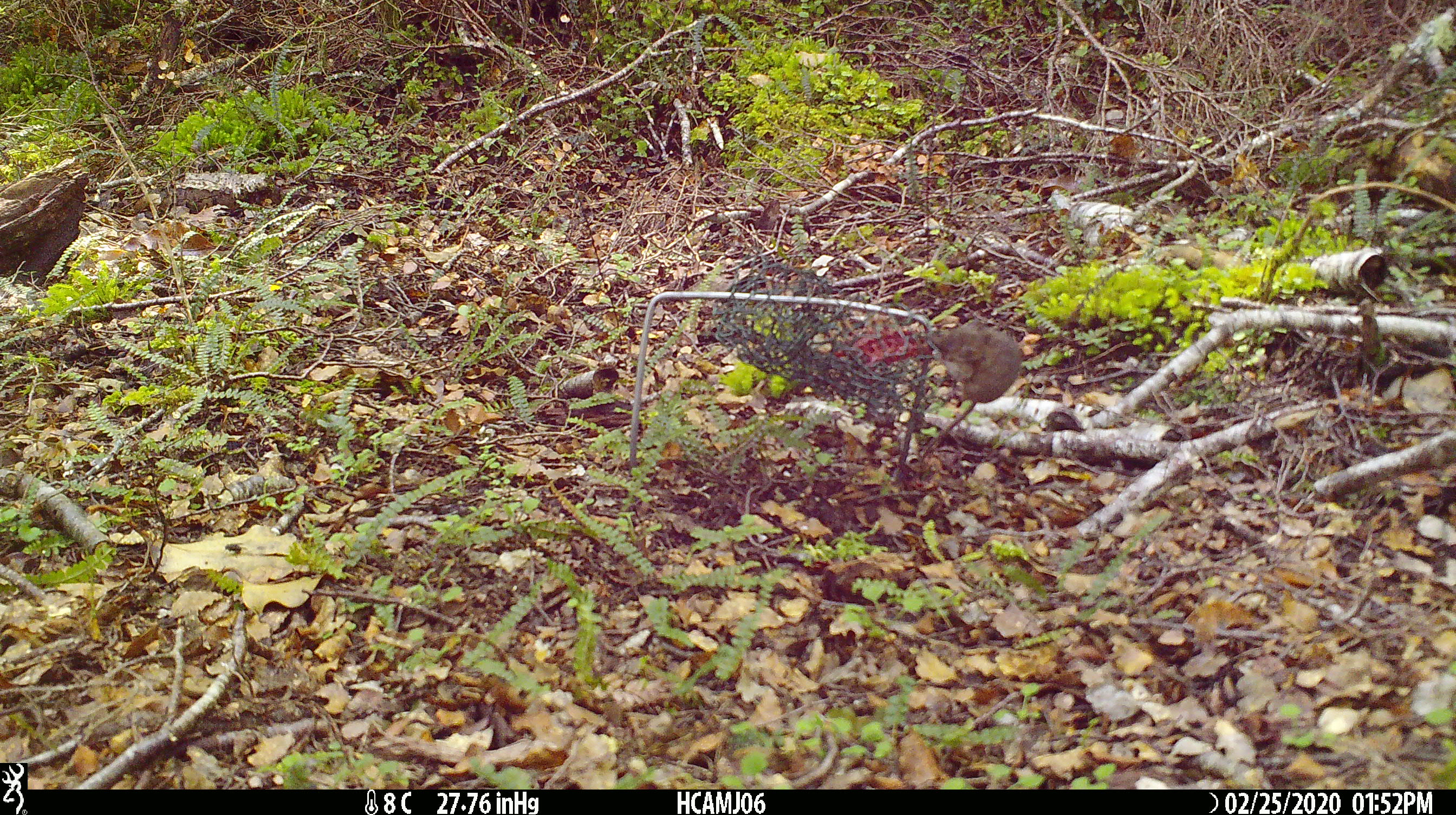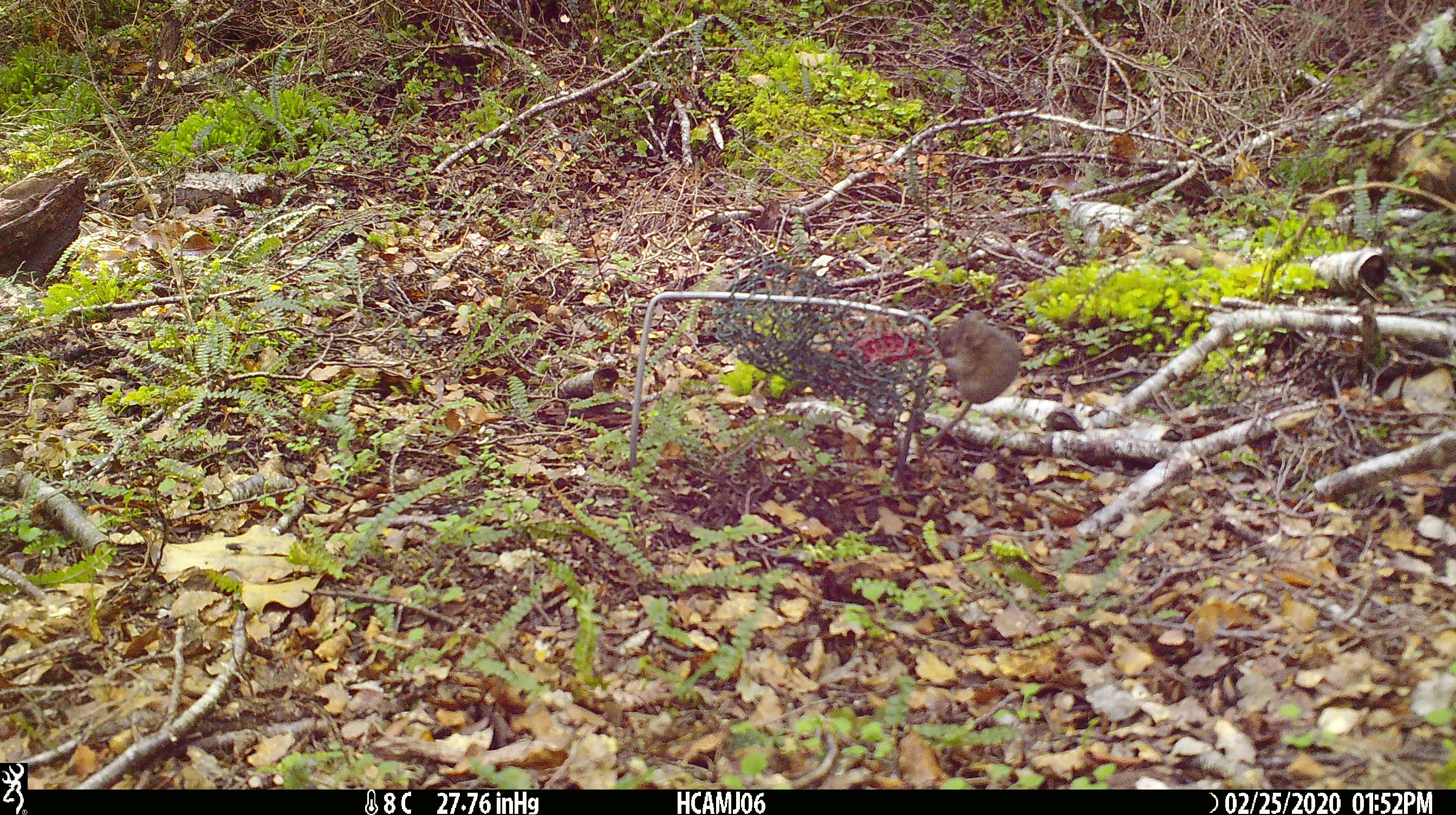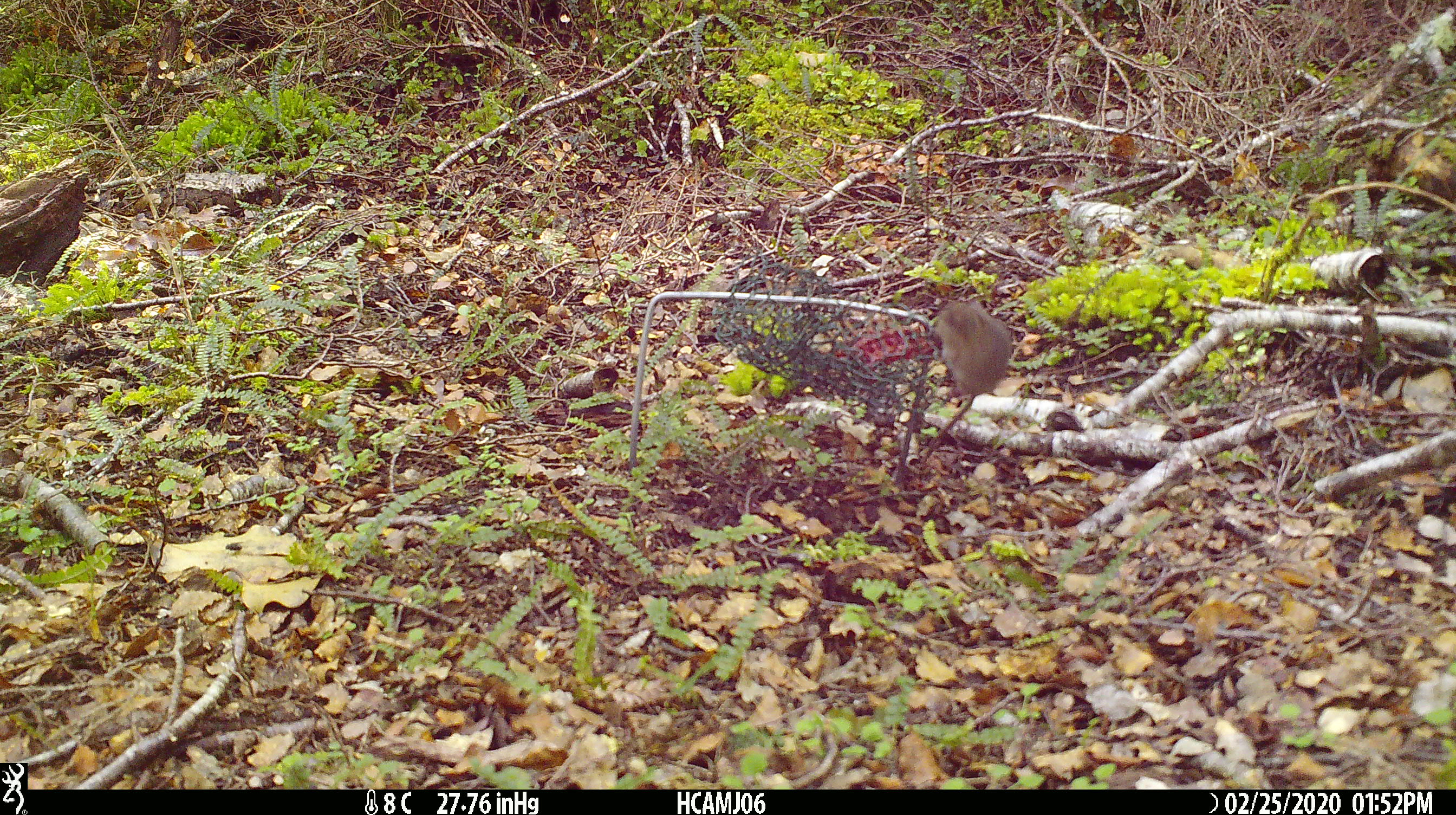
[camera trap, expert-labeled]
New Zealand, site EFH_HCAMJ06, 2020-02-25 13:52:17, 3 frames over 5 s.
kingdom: Animalia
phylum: Chordata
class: Mammalia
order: Rodentia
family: Muridae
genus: Mus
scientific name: Mus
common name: mouse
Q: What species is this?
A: Mouse (Mus).